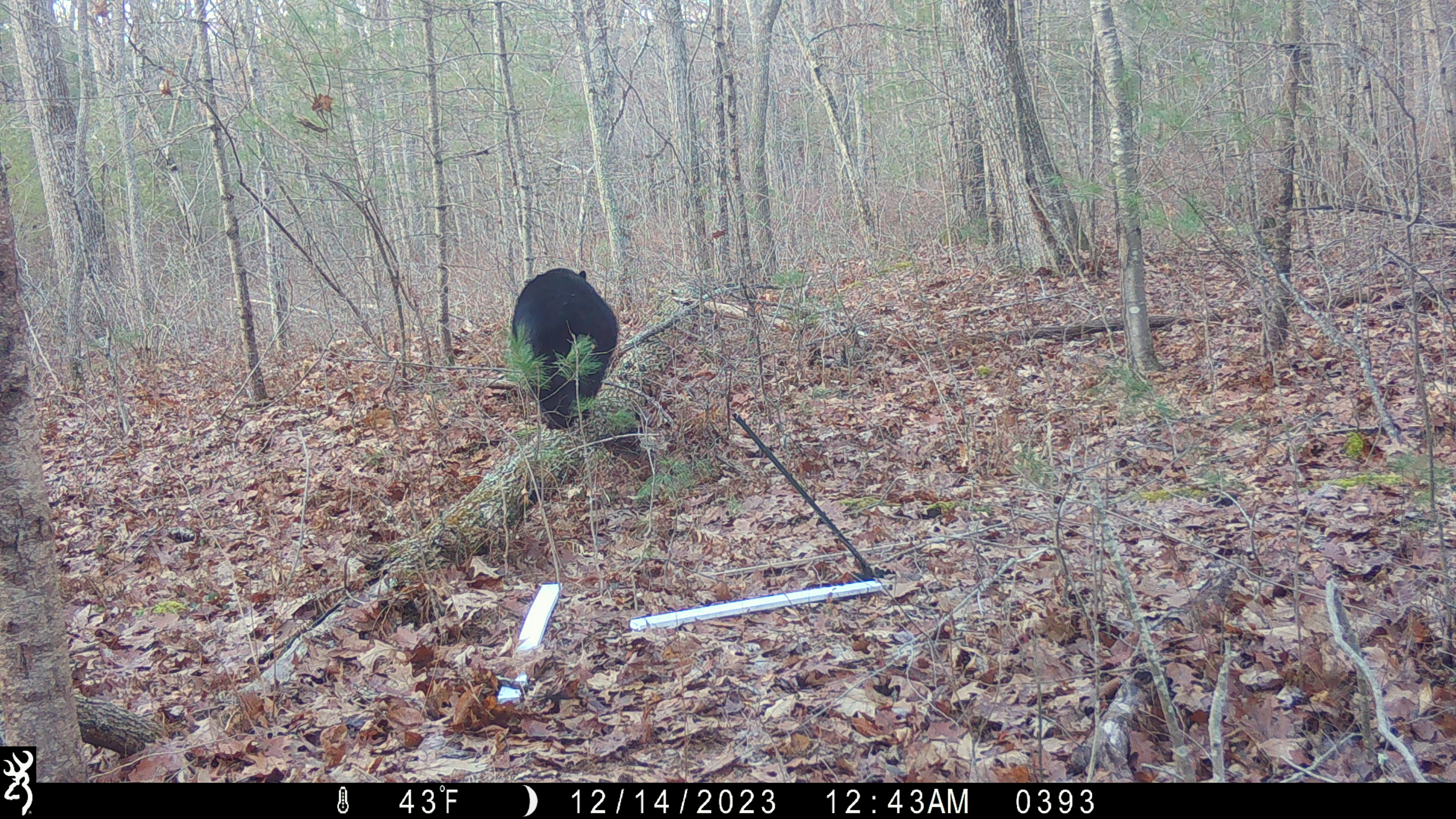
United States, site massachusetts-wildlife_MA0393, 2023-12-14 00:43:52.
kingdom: Animalia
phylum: Chordata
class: Mammalia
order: Carnivora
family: Ursidae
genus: Ursus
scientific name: Ursus americanus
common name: black bear